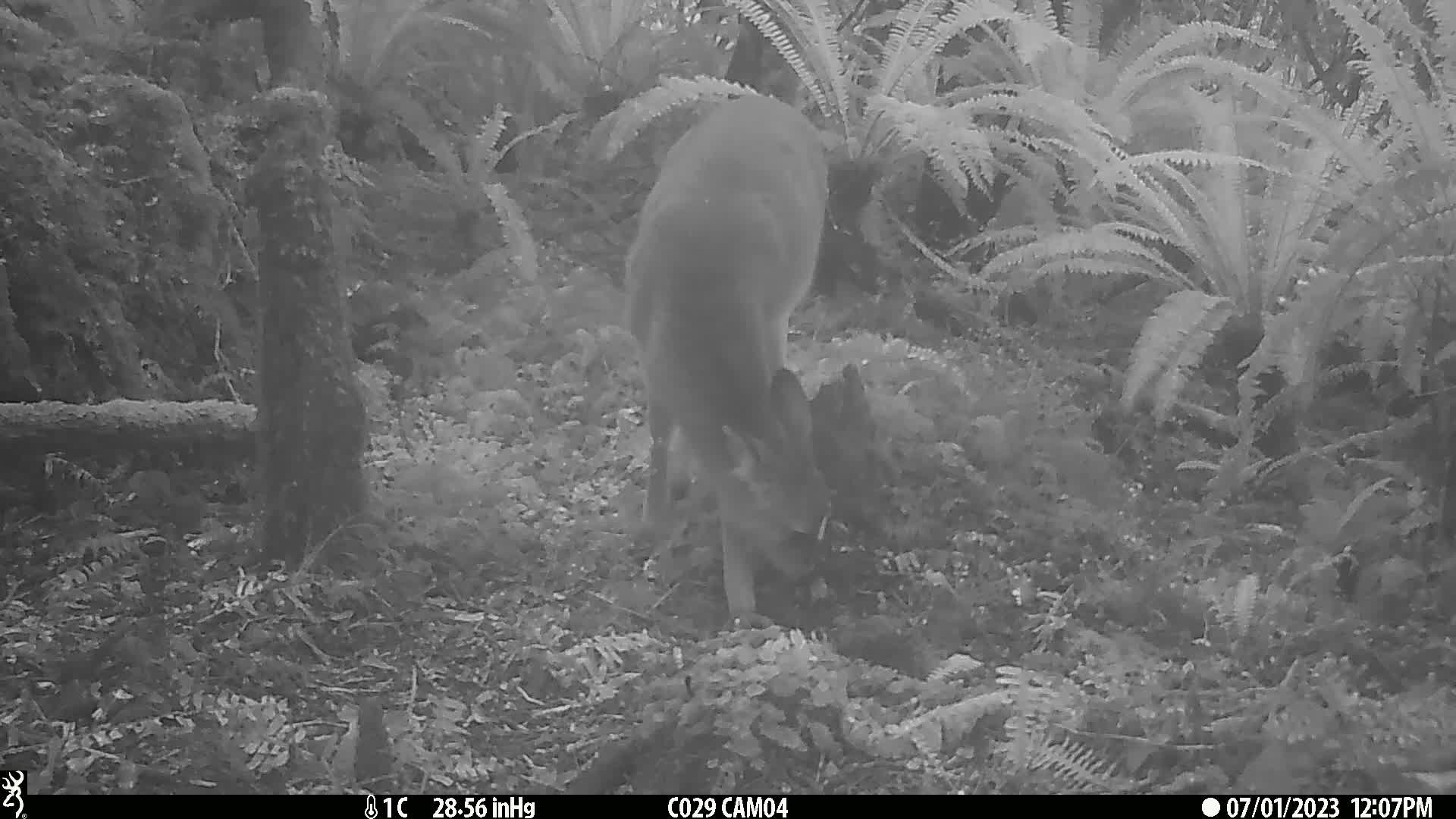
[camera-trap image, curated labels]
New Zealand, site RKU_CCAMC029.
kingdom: Animalia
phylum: Chordata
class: Mammalia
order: Artiodactyla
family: Cervidae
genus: Odocoileus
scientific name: Odocoileus virginianus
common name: white-tailed deer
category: white tailed deer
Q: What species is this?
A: White tailed deer (white-tailed deer) (Odocoileus virginianus).